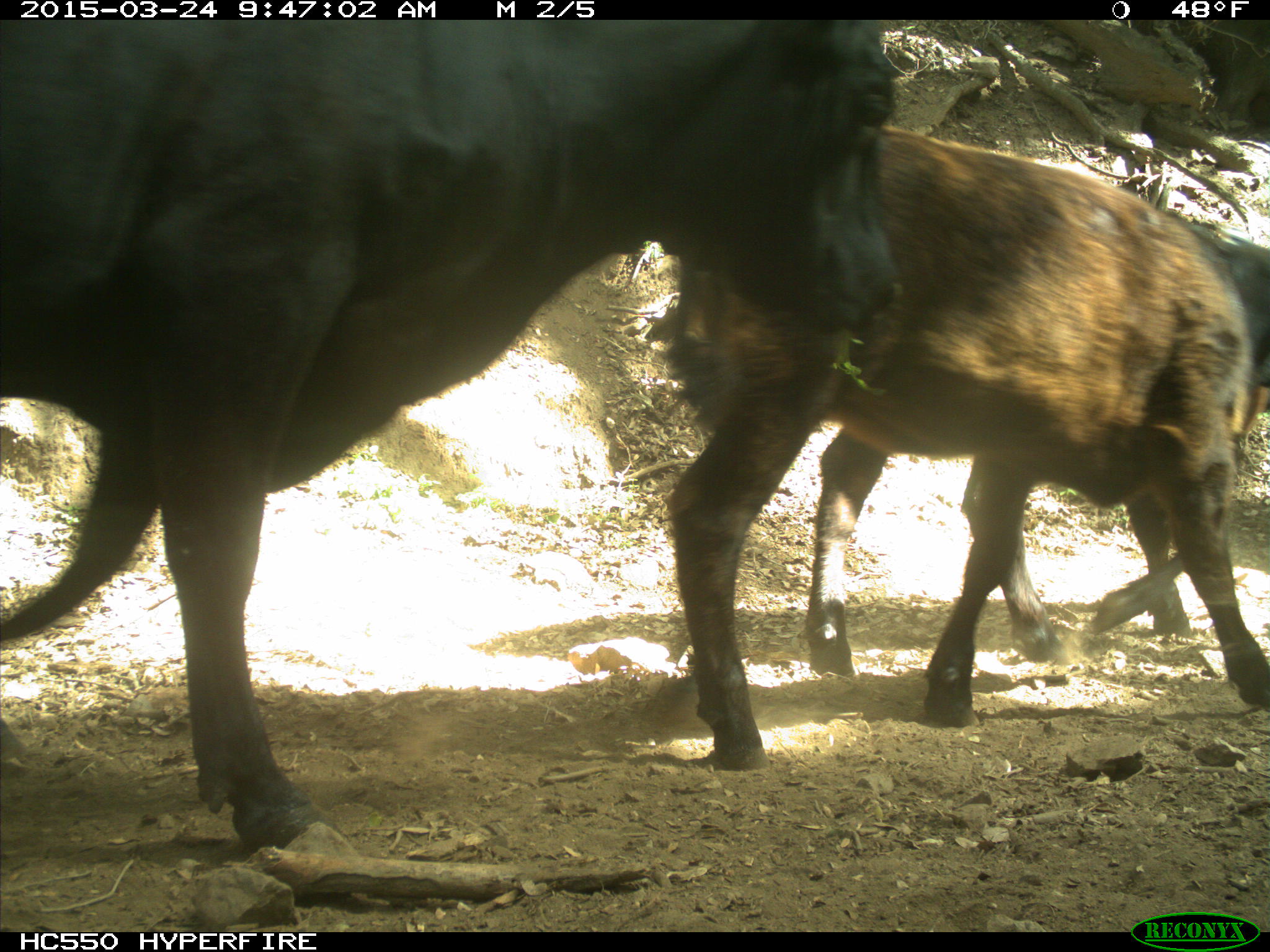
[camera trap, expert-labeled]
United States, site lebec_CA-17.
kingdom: Animalia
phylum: Chordata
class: Mammalia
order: Artiodactyla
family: Bovidae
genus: Bos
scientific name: Bos taurus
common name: domestic cow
Bos taurus (domestic cow).